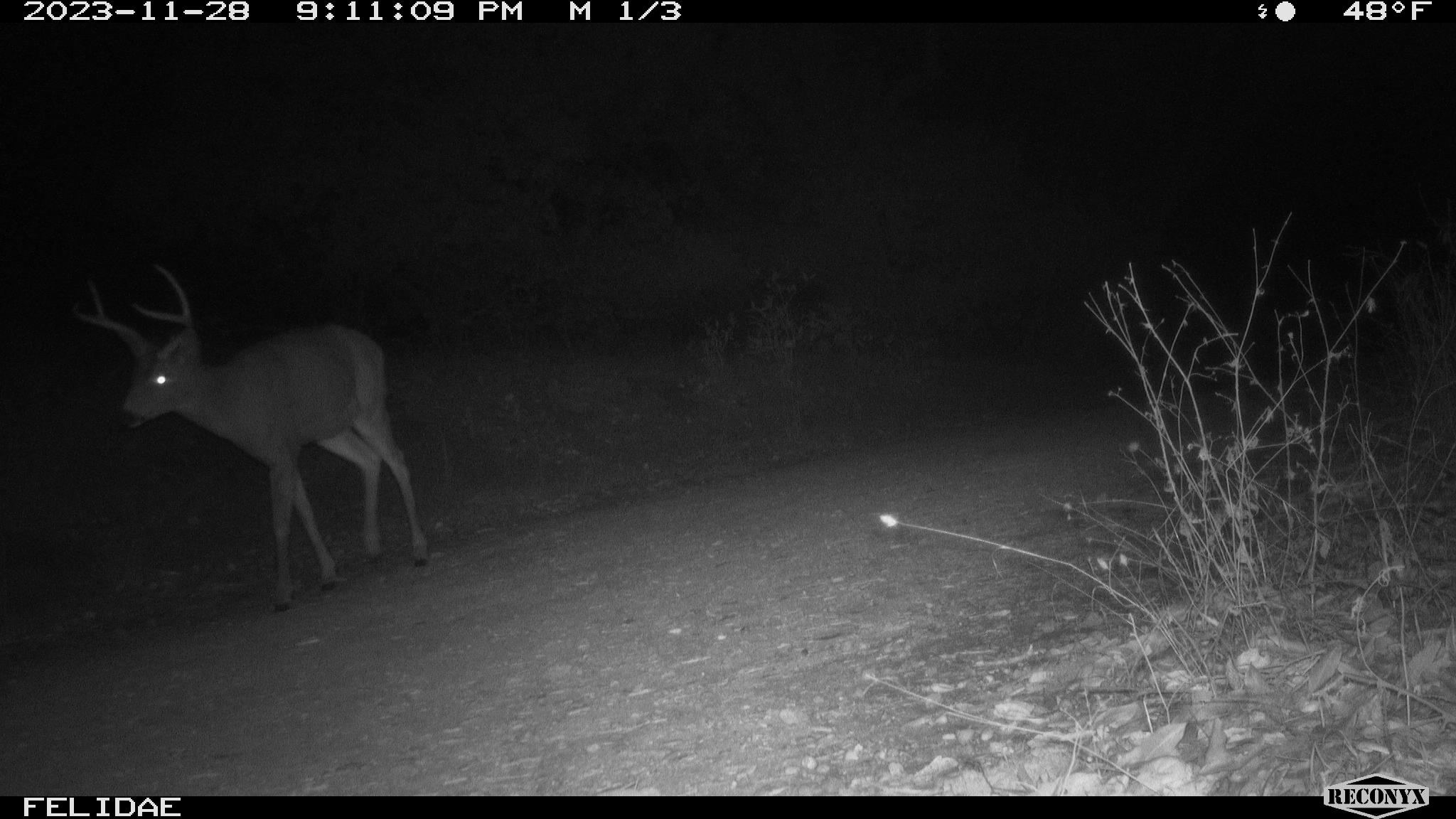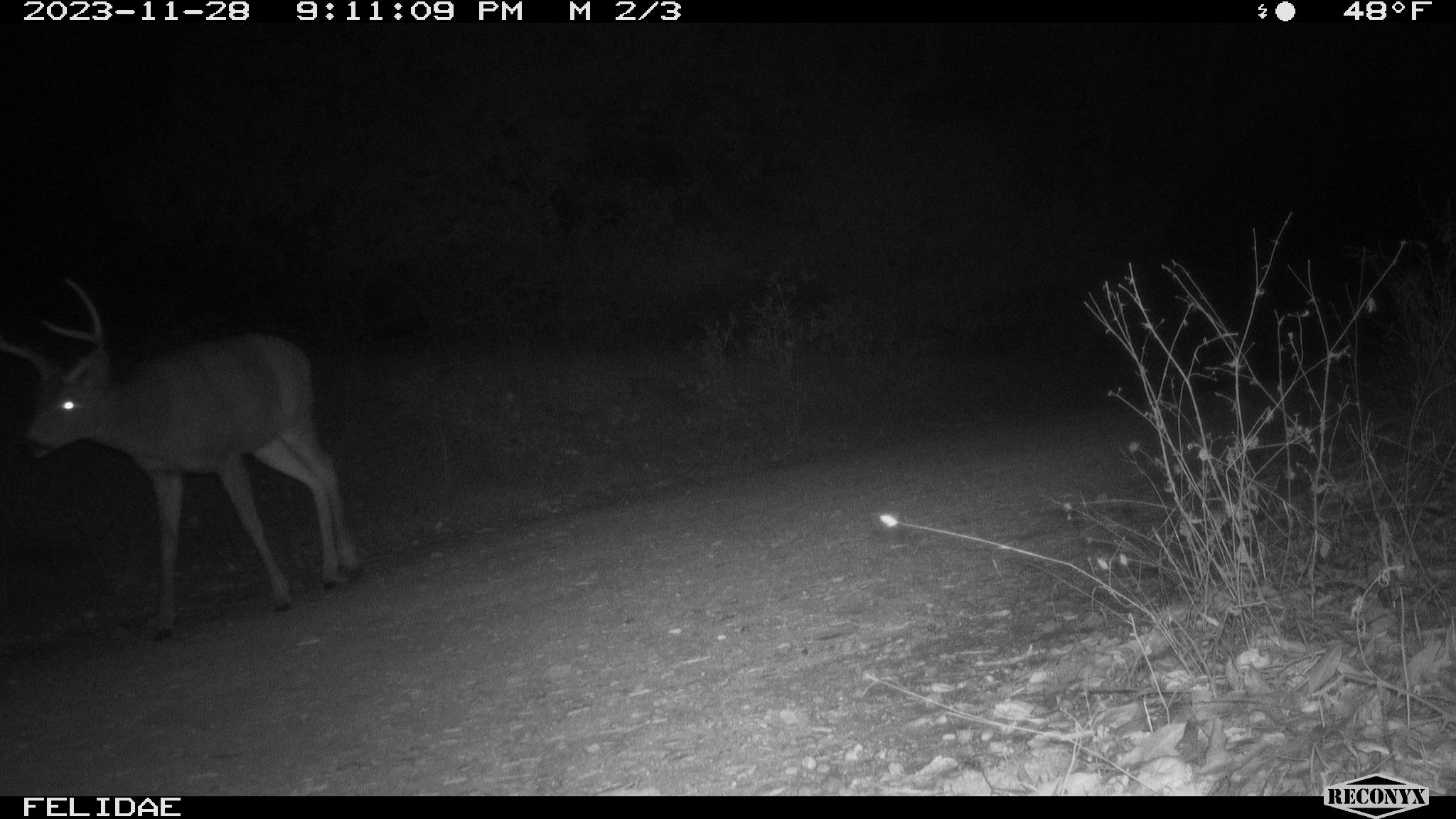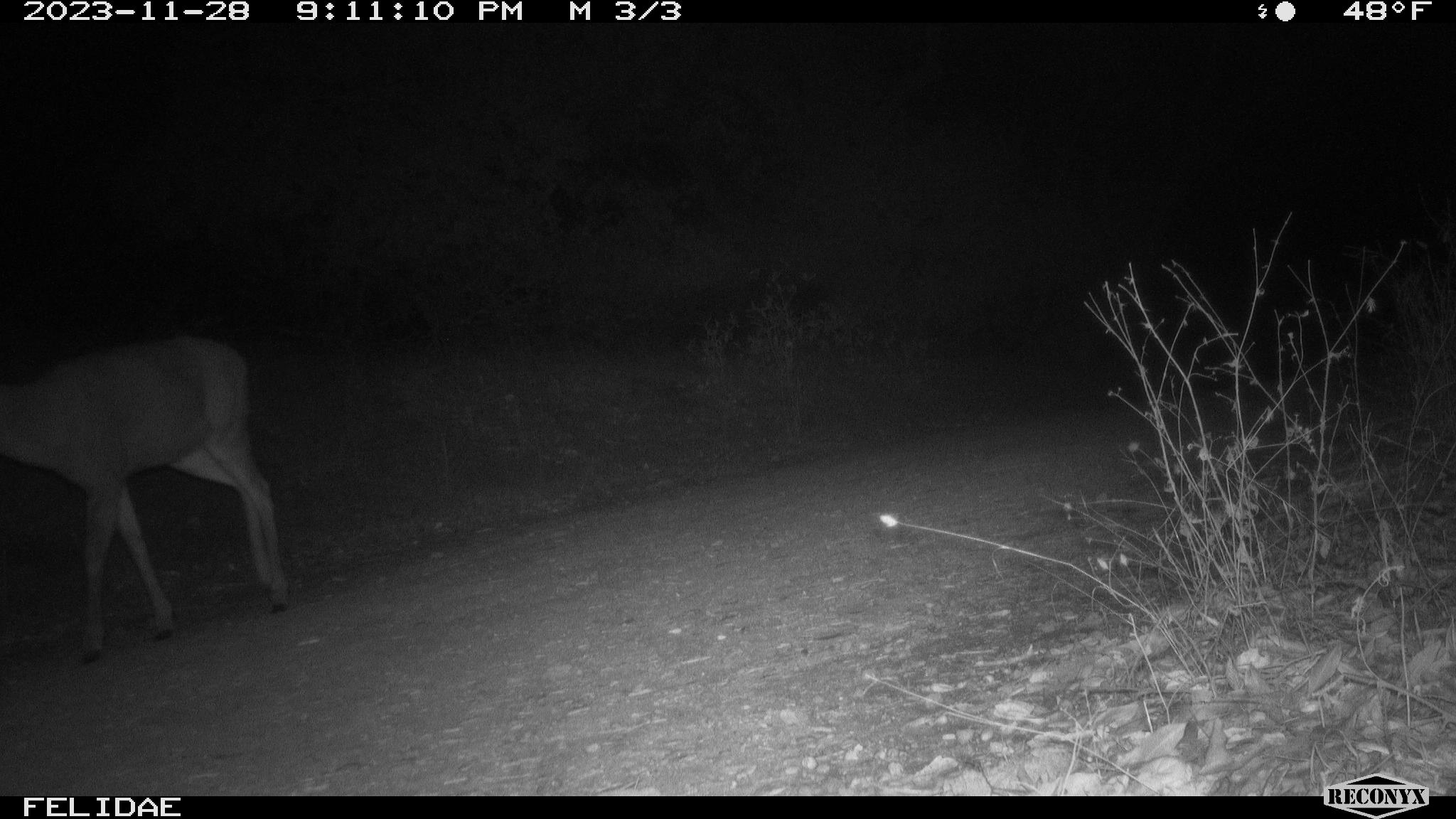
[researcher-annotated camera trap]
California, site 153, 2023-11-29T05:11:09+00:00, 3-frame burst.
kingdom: Animalia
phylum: Chordata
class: Mammalia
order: Artiodactyla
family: Cervidae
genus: Odocoileus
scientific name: Odocoileus hemionus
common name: mule deer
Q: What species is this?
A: Mule deer (Odocoileus hemionus).